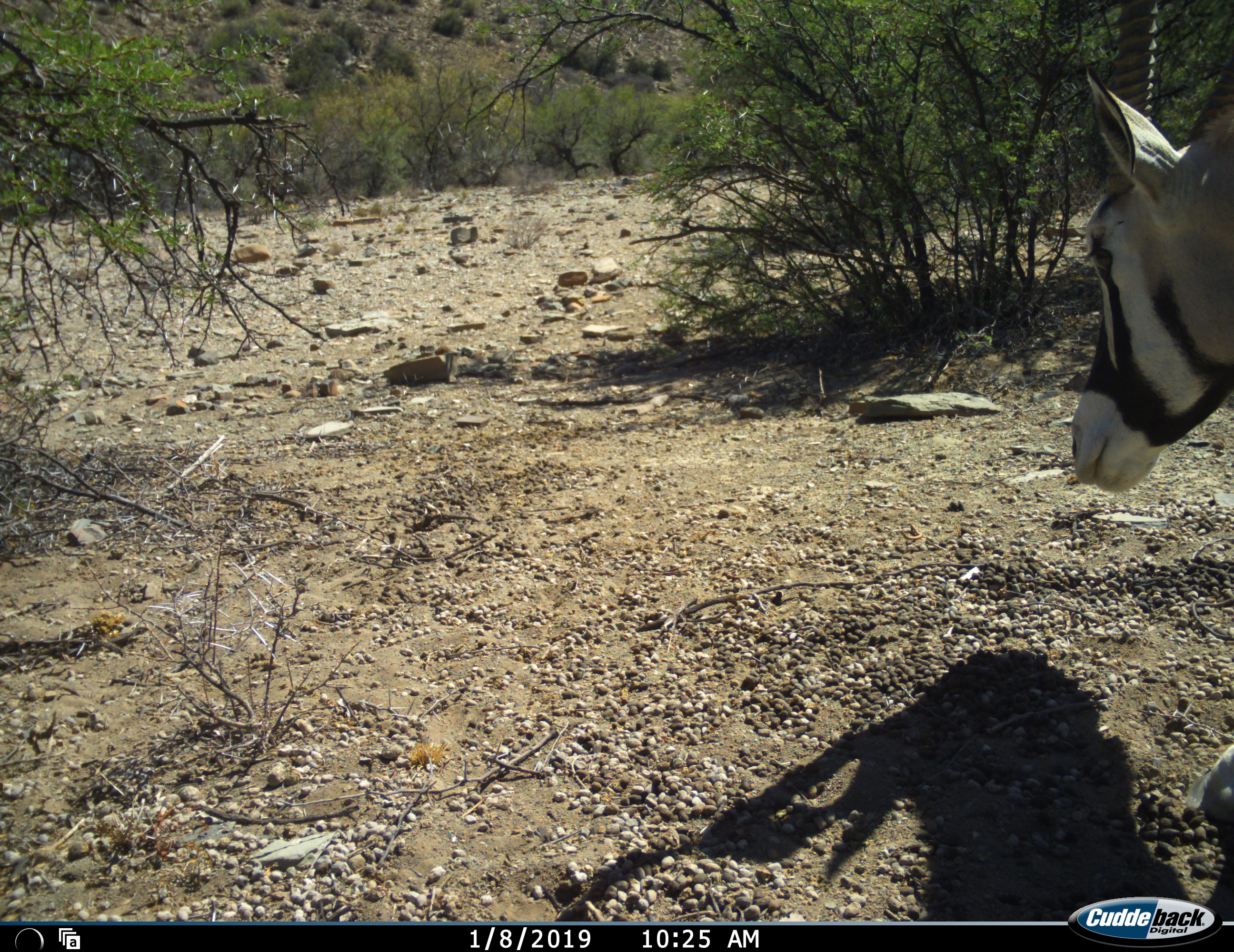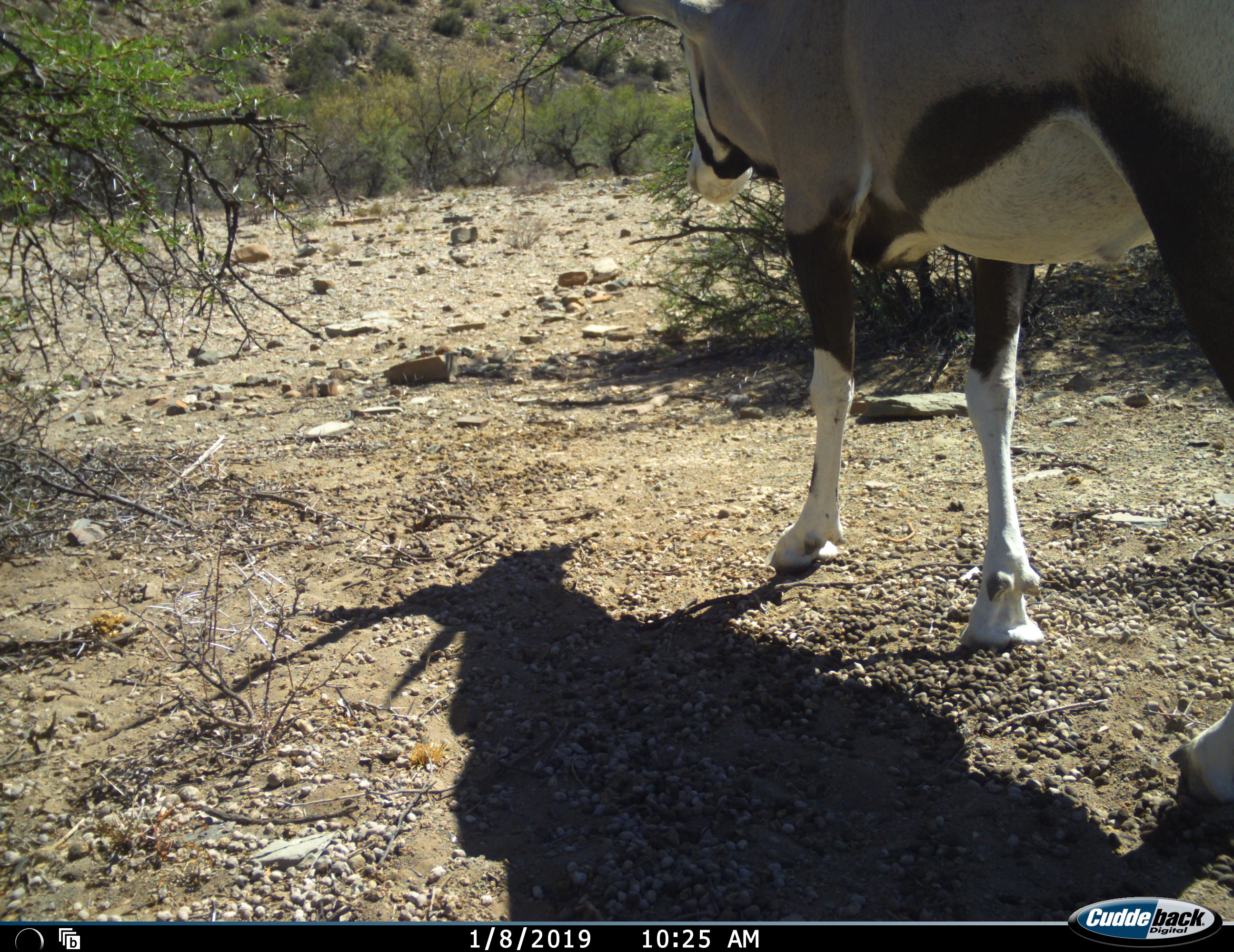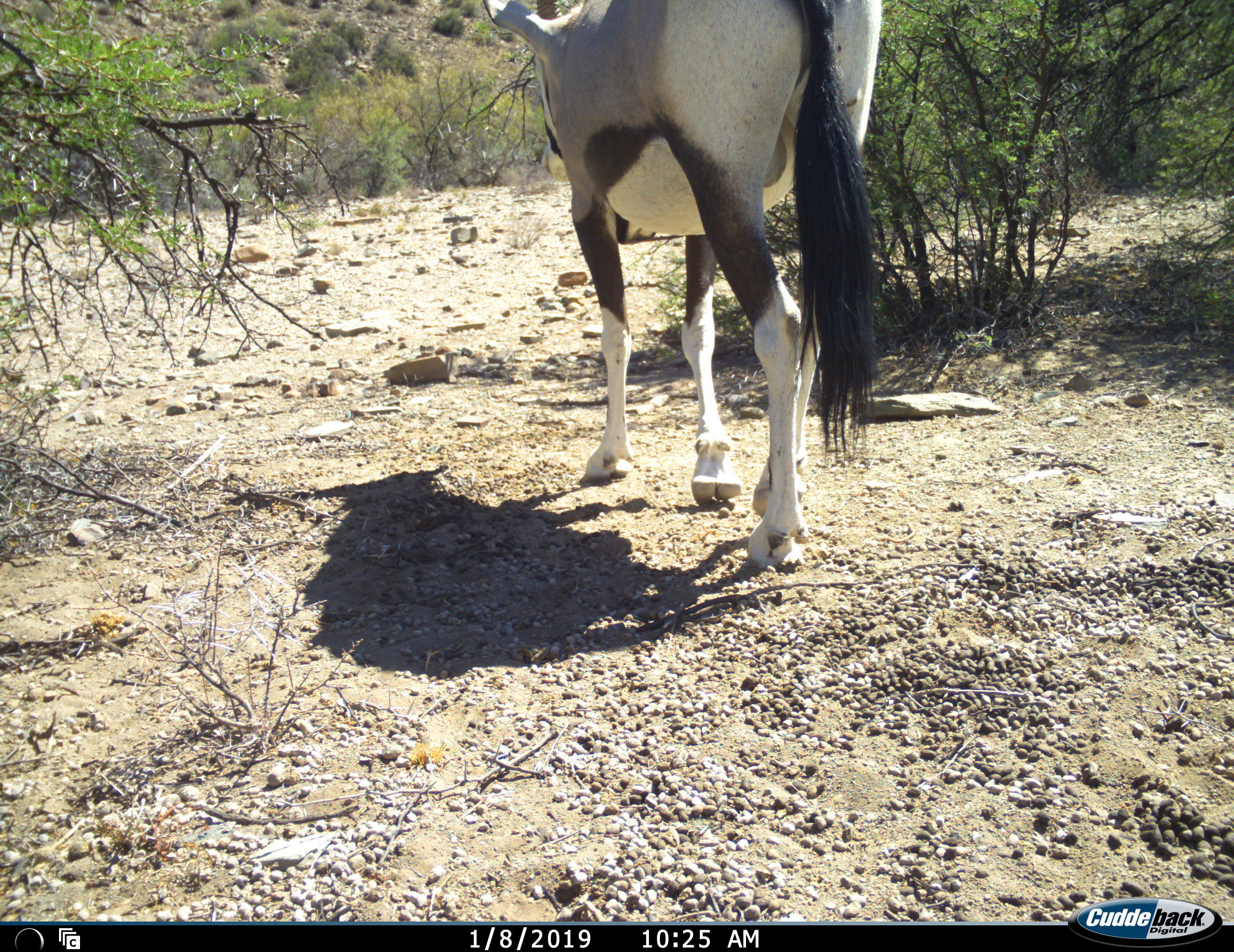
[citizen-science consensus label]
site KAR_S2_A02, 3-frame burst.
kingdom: Animalia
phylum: Chordata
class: Mammalia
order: Artiodactyla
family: Bovidae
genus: Oryx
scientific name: Oryx gazella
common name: gemsbok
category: oryx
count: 1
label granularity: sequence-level